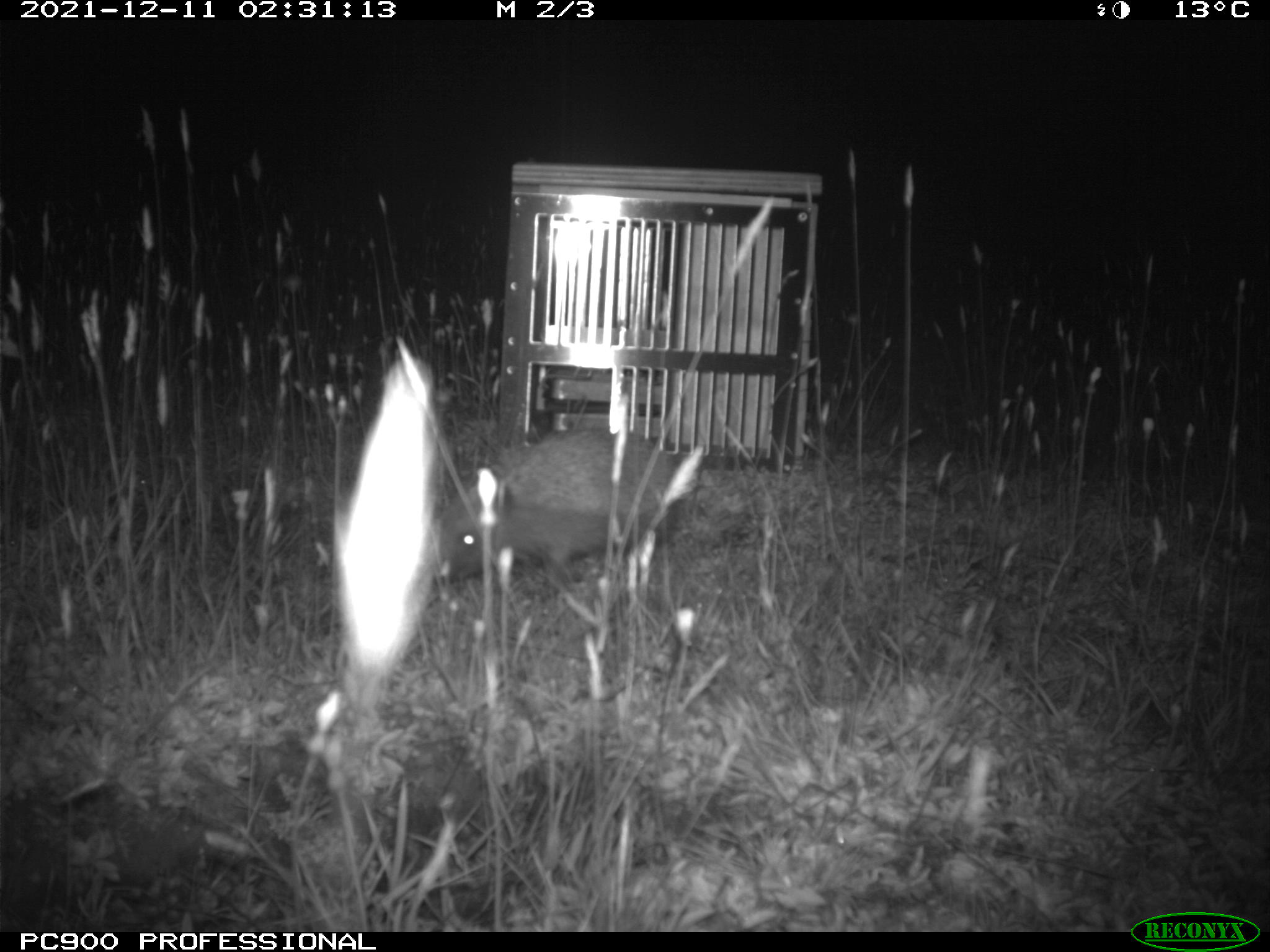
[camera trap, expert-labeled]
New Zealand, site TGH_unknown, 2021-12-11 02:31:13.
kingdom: Animalia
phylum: Chordata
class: Mammalia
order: Eulipotyphla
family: Erinaceidae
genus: Erinaceus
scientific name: Erinaceus europaeus europaeus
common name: european hedgehog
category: hedgehog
Hedgehog (european hedgehog) (Erinaceus europaeus europaeus).